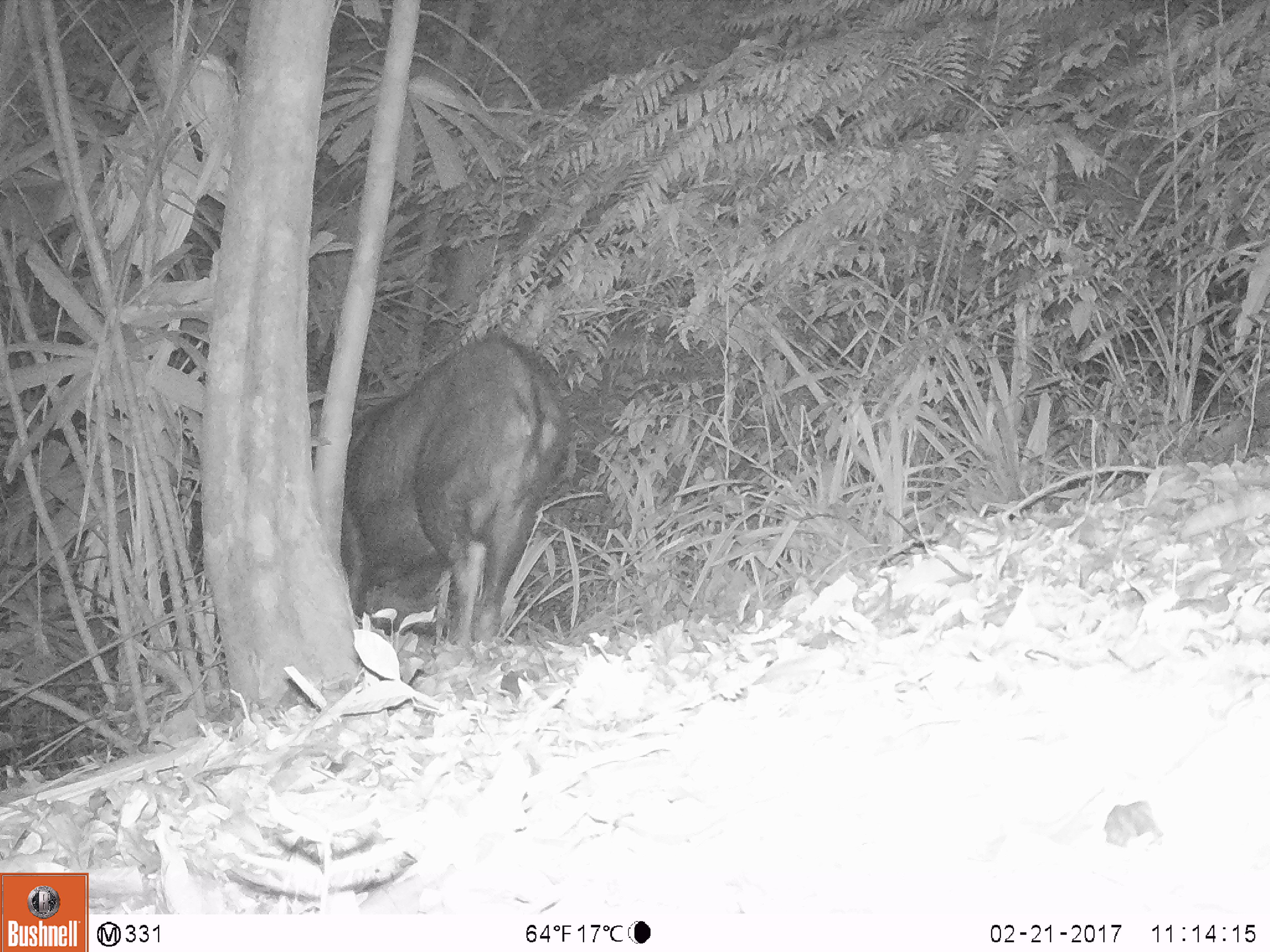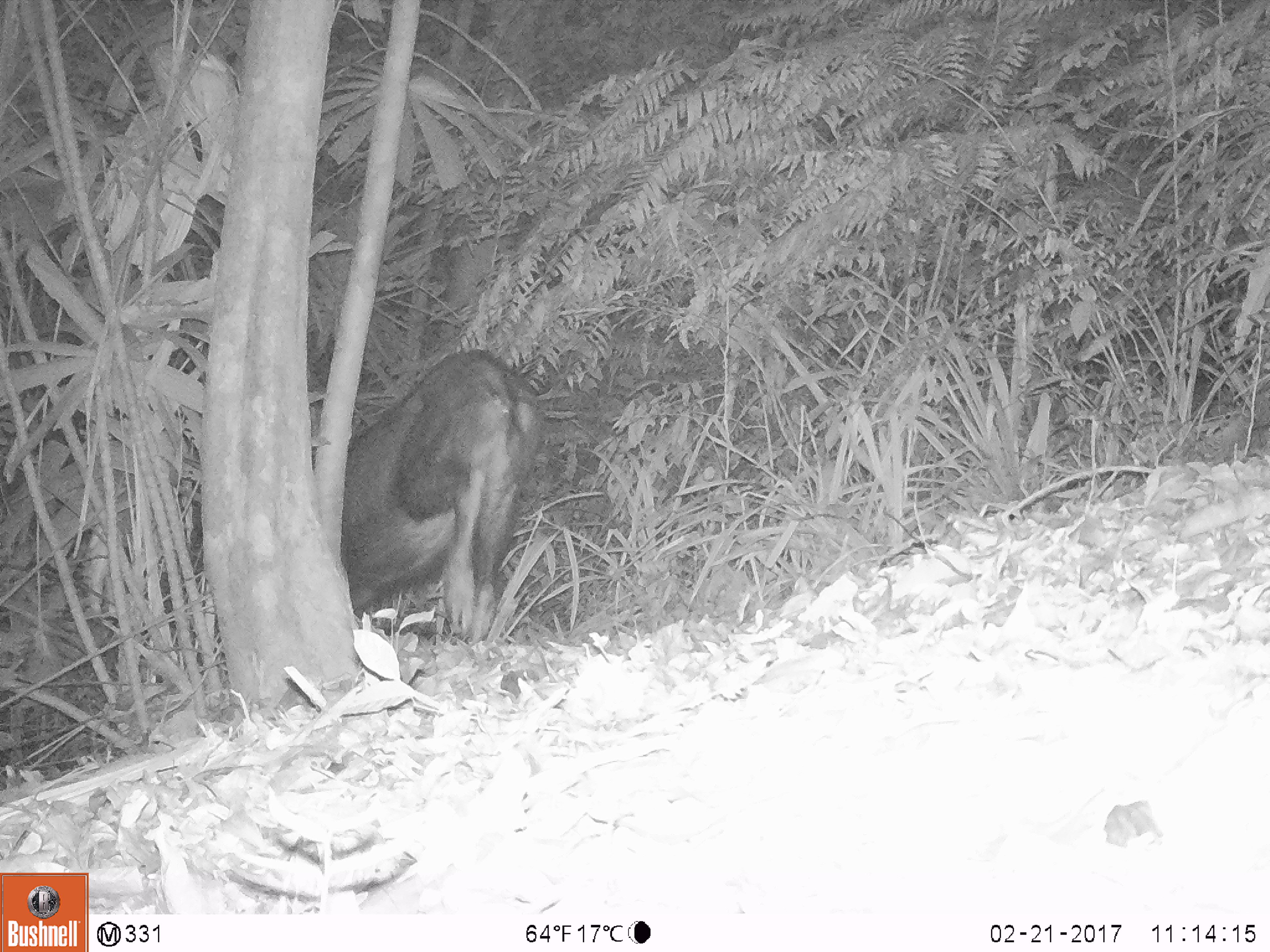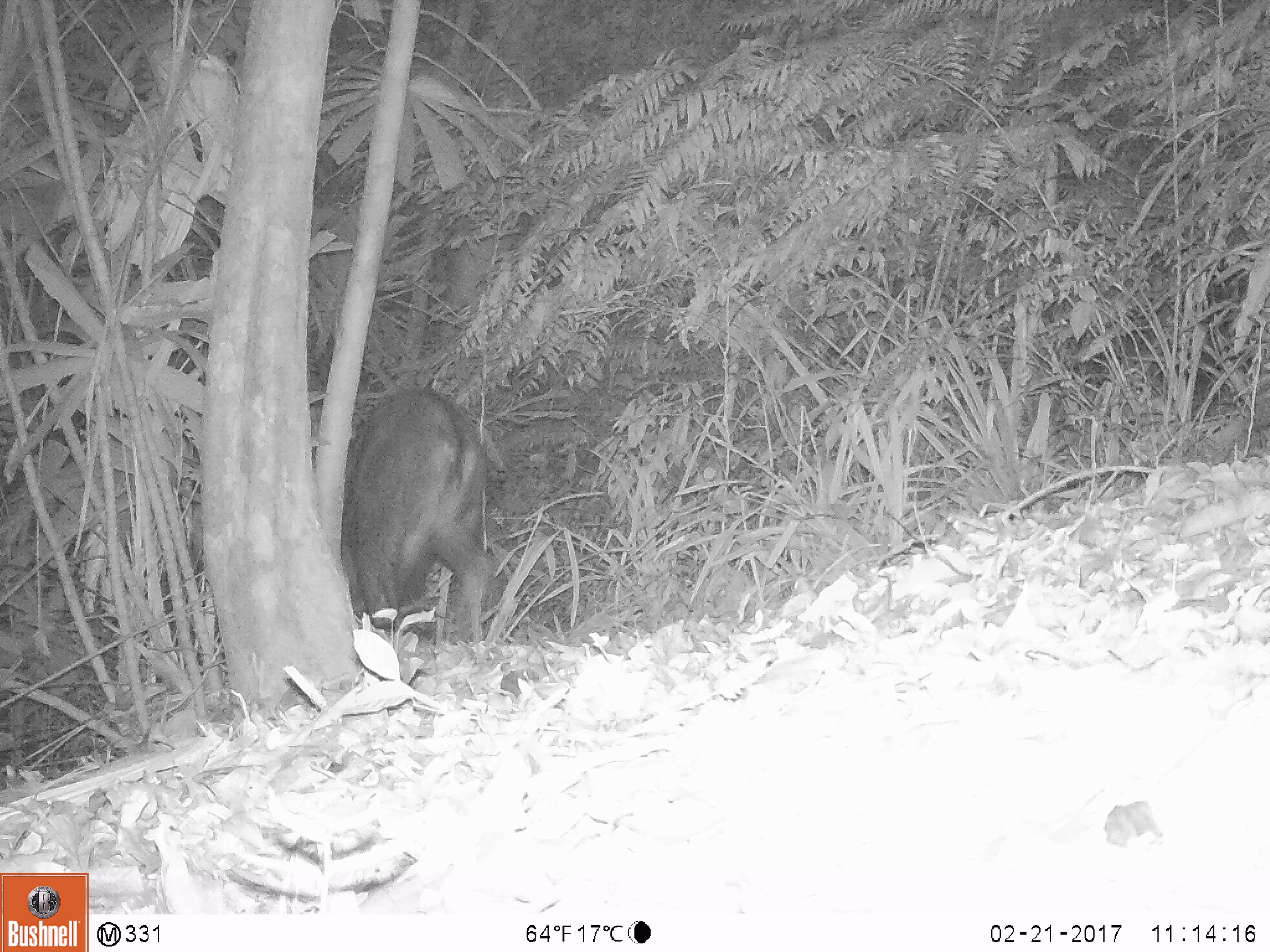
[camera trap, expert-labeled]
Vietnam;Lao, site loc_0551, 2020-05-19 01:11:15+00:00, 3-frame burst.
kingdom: Animalia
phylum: Chordata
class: Mammalia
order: Artiodactyla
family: Bovidae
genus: Capricornis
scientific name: Capricornis sumatraensis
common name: chinese serow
Chinese serow (Capricornis sumatraensis). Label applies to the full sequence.